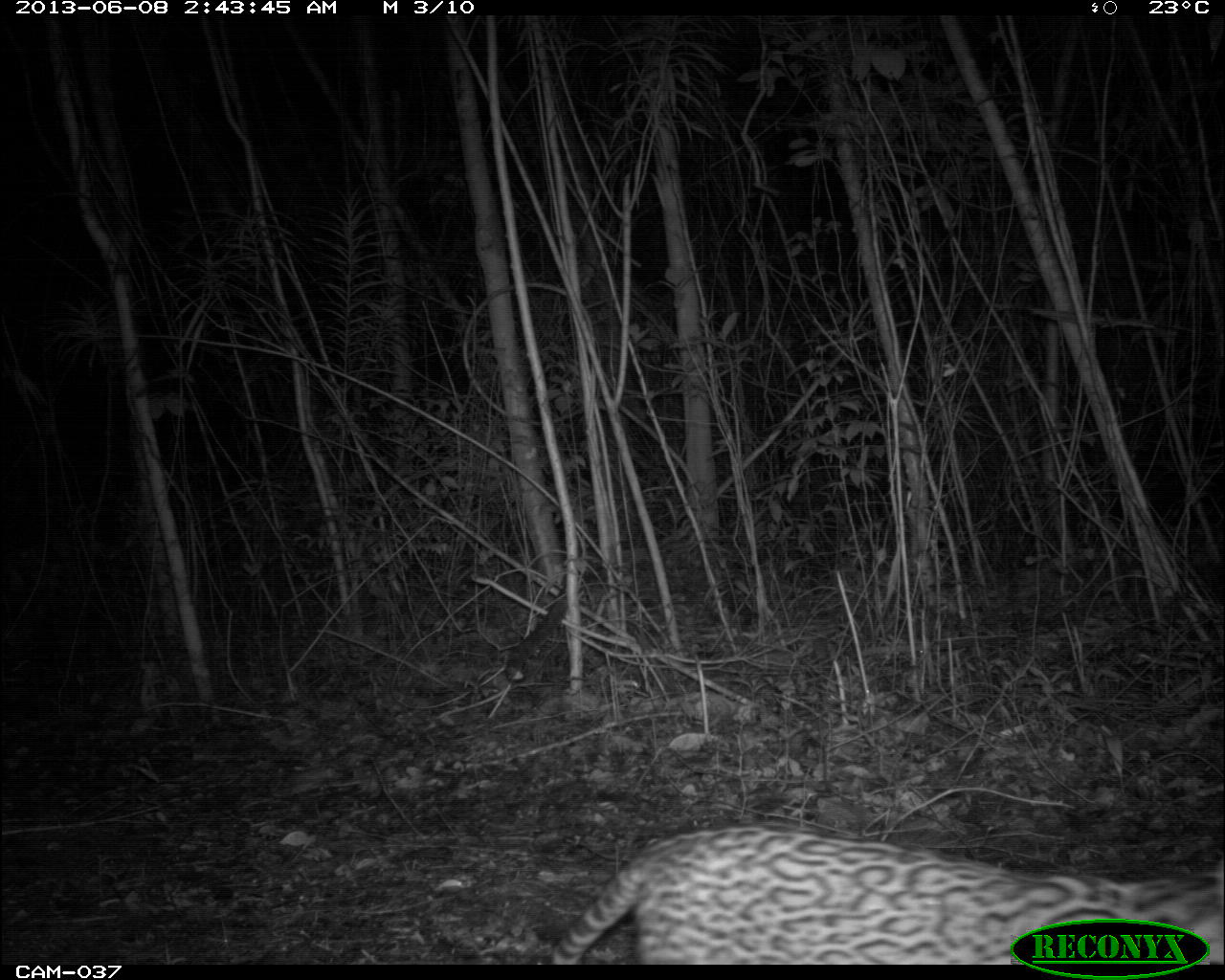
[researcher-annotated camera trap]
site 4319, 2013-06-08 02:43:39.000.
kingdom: Animalia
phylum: Chordata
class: Mammalia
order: Carnivora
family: Felidae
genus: Leopardus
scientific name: Leopardus pardalis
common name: ocelot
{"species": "Leopardus pardalis (ocelot)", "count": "1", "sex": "female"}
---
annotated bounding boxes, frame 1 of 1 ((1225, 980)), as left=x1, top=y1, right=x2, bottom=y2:
leopardus pardalis: left=543, top=825, right=1225, bottom=965